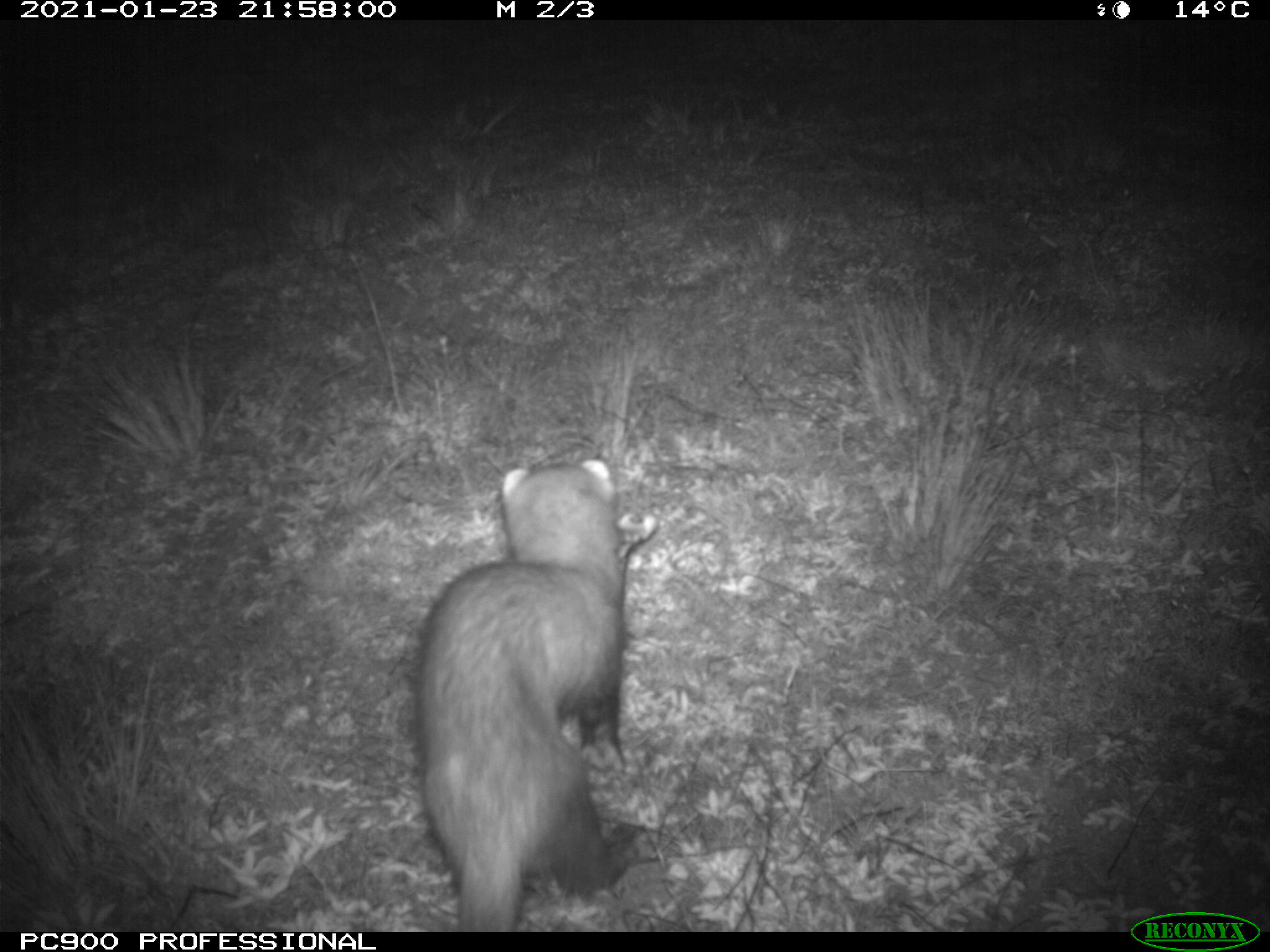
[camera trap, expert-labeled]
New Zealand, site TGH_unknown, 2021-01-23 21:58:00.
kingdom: Animalia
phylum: Chordata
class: Mammalia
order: Carnivora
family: Mustelidae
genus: Mustela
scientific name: Mustela furo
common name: ferret